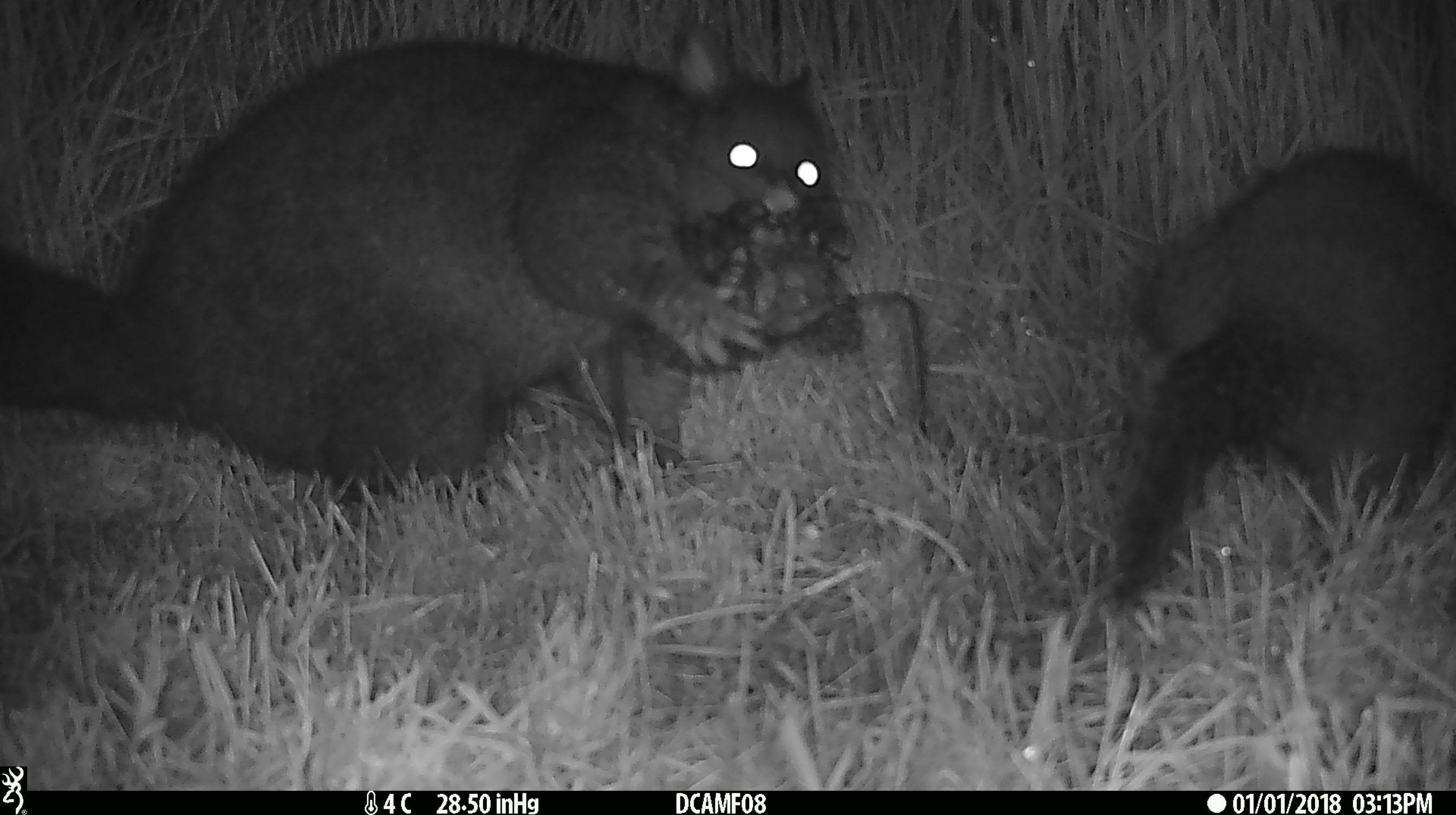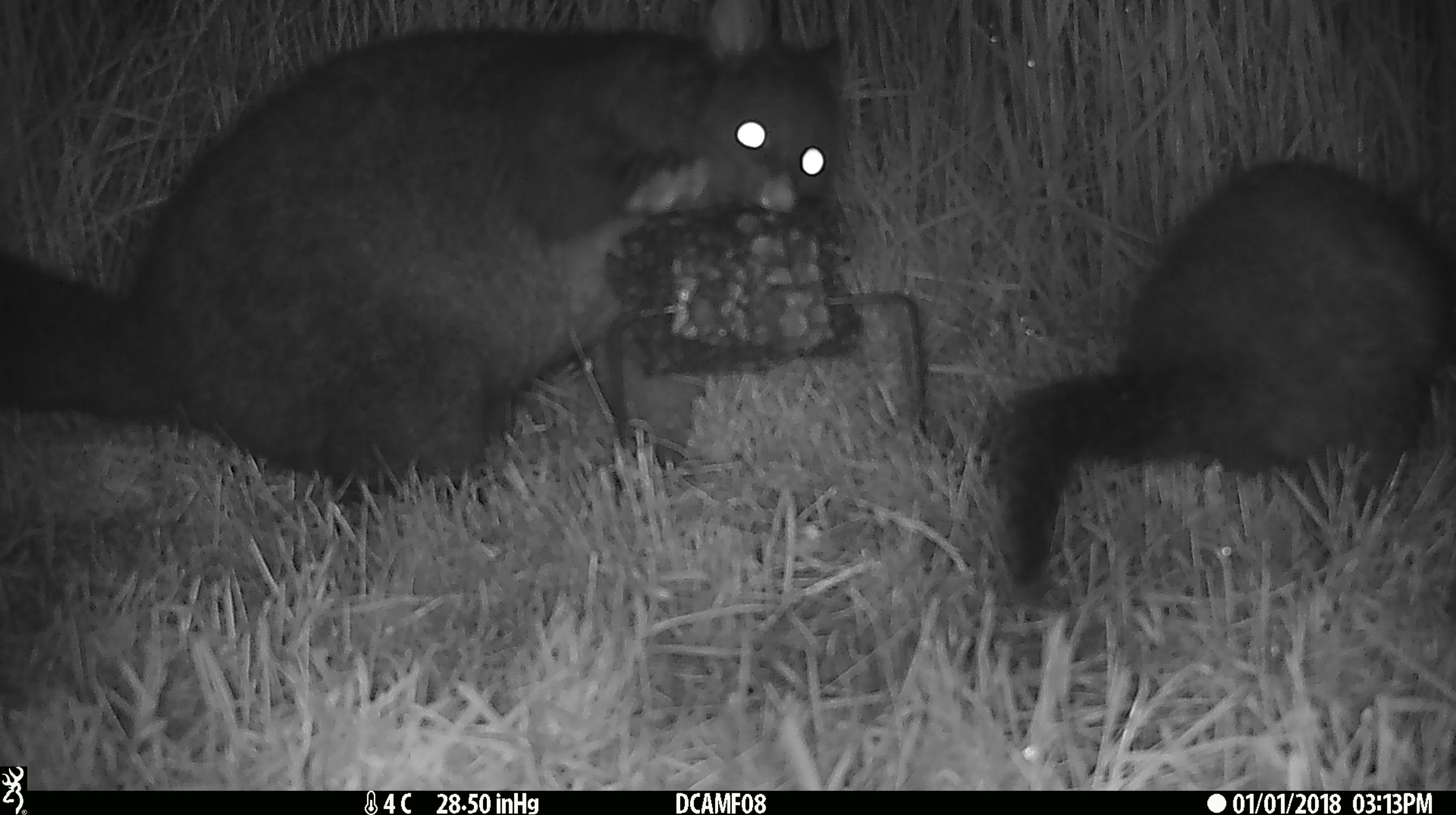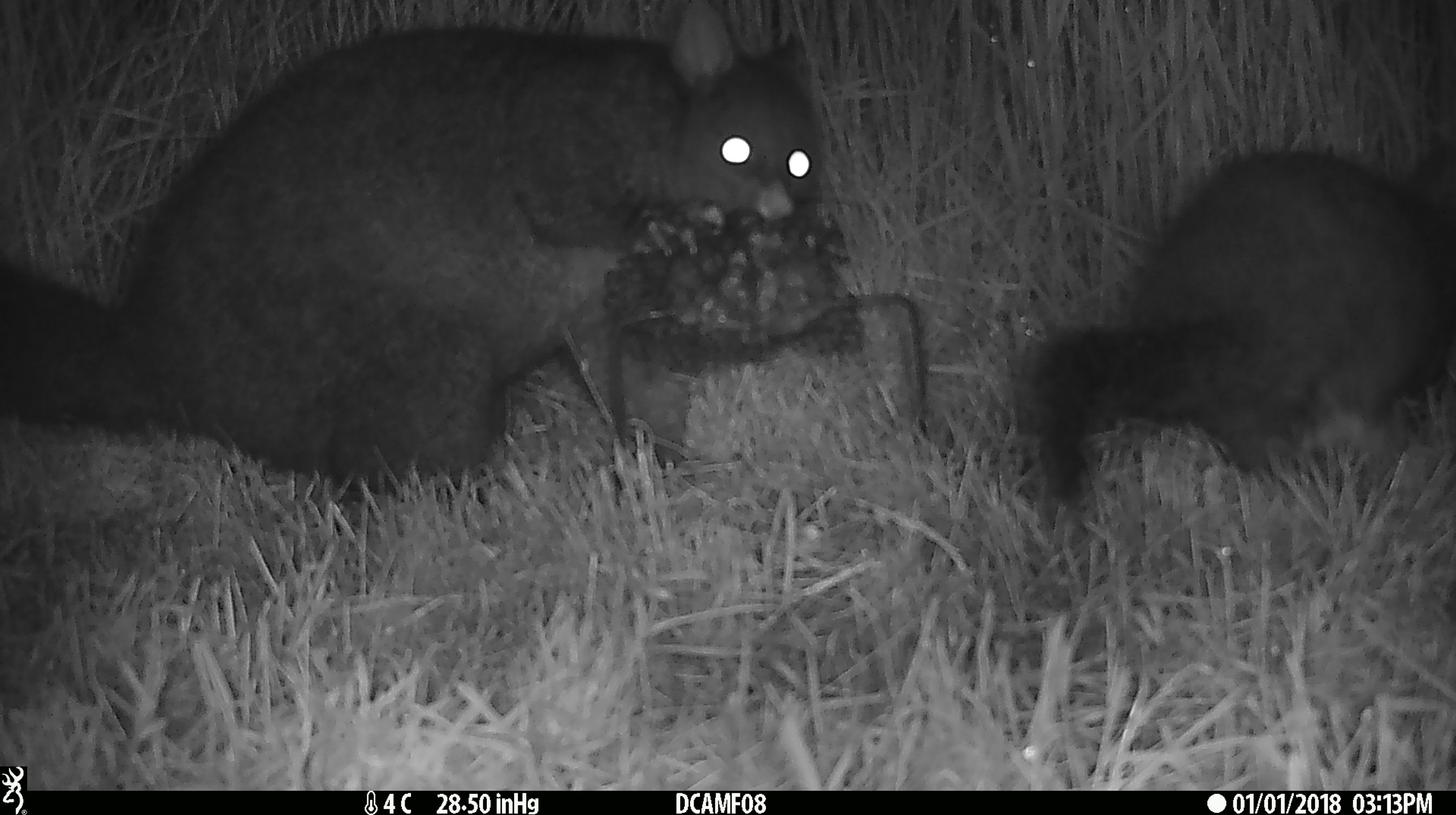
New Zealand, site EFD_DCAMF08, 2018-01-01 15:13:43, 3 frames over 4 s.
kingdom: Animalia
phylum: Chordata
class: Mammalia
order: Diprotodontia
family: Phalangeridae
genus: Trichosurus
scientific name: Trichosurus vulpecula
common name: common brushtail possum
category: possum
Possum (common brushtail possum) (Trichosurus vulpecula).